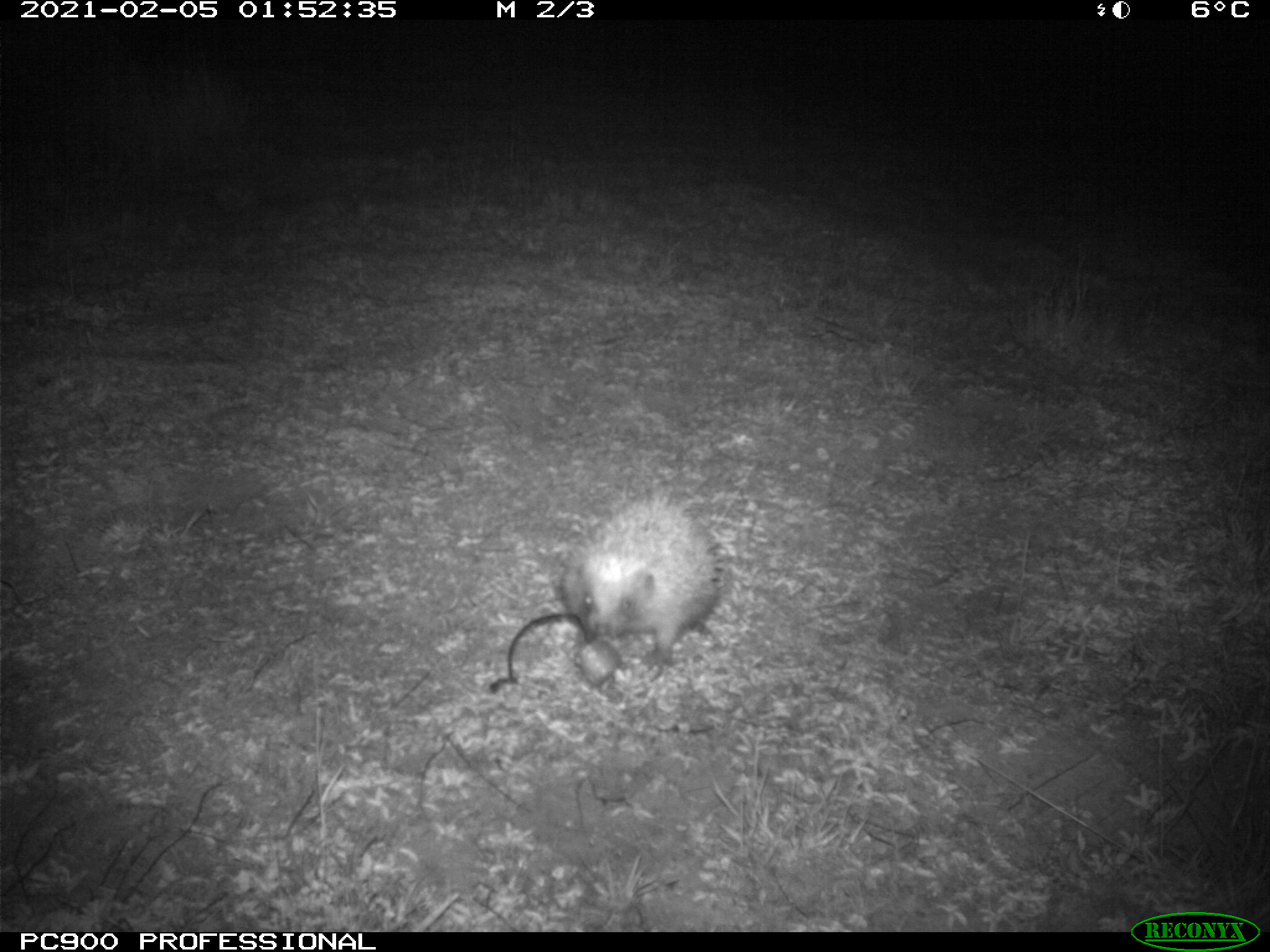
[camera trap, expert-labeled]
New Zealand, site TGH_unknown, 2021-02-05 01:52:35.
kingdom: Animalia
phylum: Chordata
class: Mammalia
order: Eulipotyphla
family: Erinaceidae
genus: Erinaceus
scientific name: Erinaceus europaeus europaeus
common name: european hedgehog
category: hedgehog